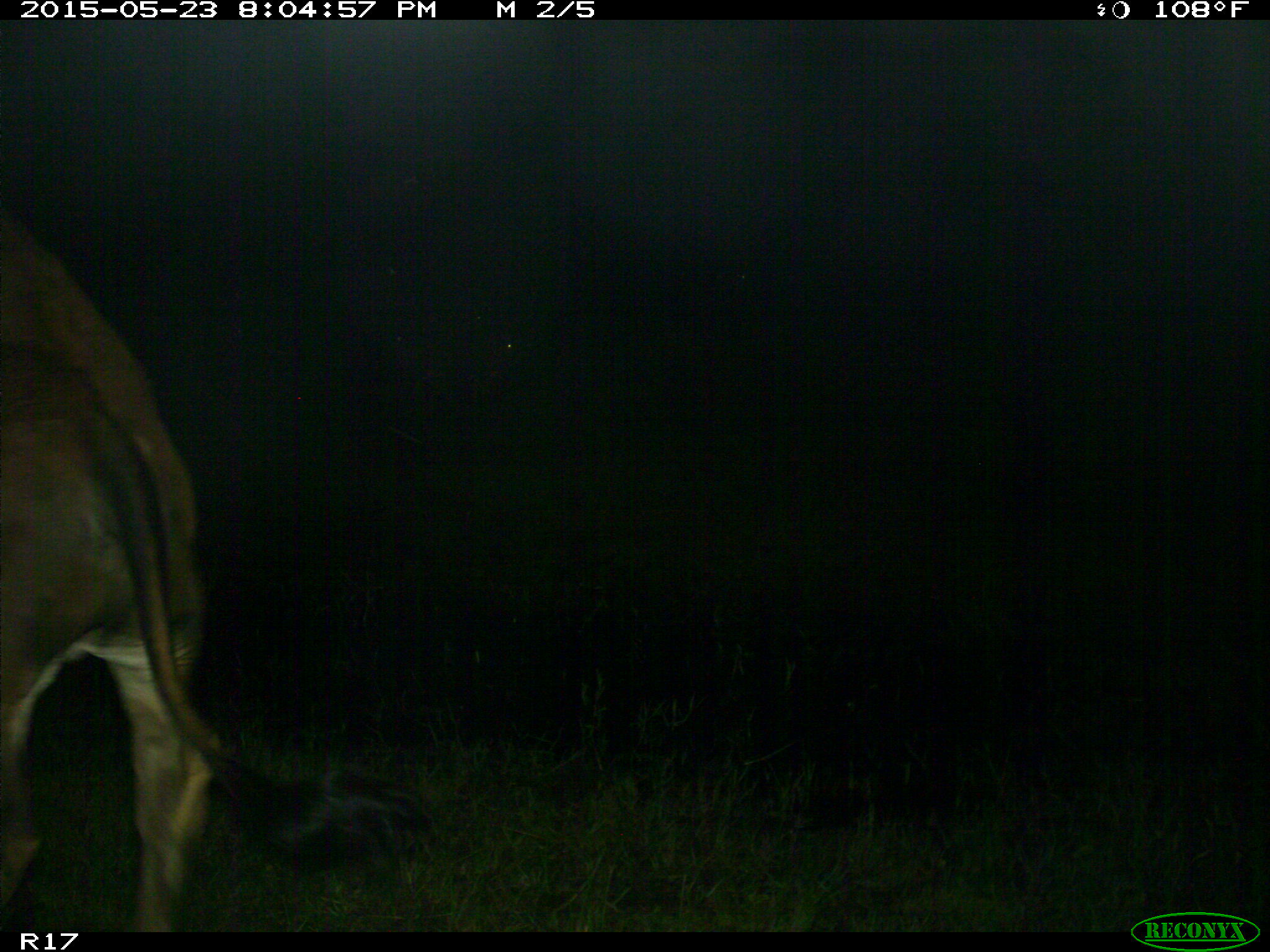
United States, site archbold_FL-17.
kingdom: Animalia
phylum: Chordata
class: Mammalia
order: Artiodactyla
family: Bovidae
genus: Bos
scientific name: Bos taurus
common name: domestic cow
Bos taurus (domestic cow).